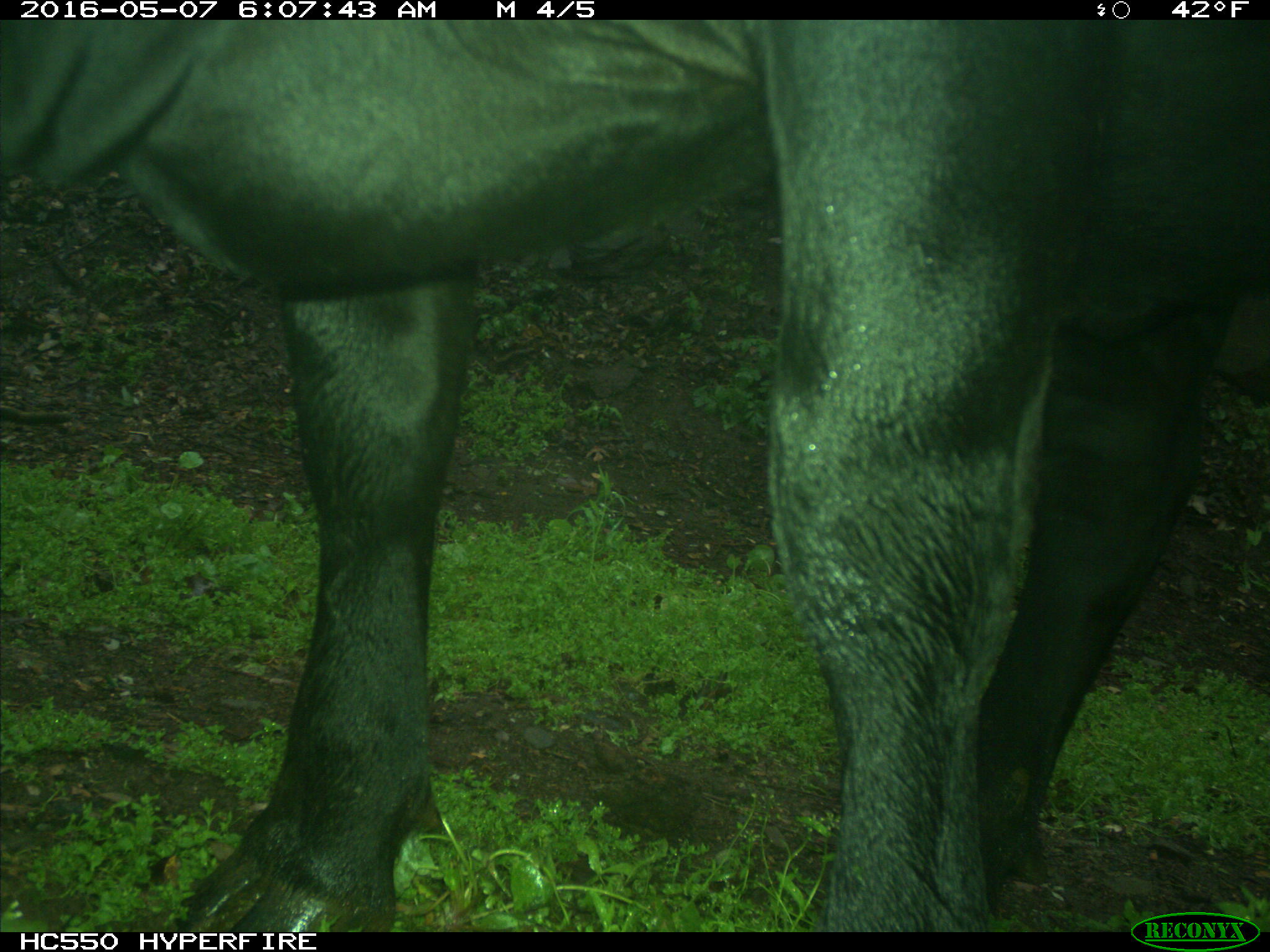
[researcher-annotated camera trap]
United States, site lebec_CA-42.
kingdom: Animalia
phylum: Chordata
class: Mammalia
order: Artiodactyla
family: Bovidae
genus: Bos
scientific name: Bos taurus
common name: domestic cow